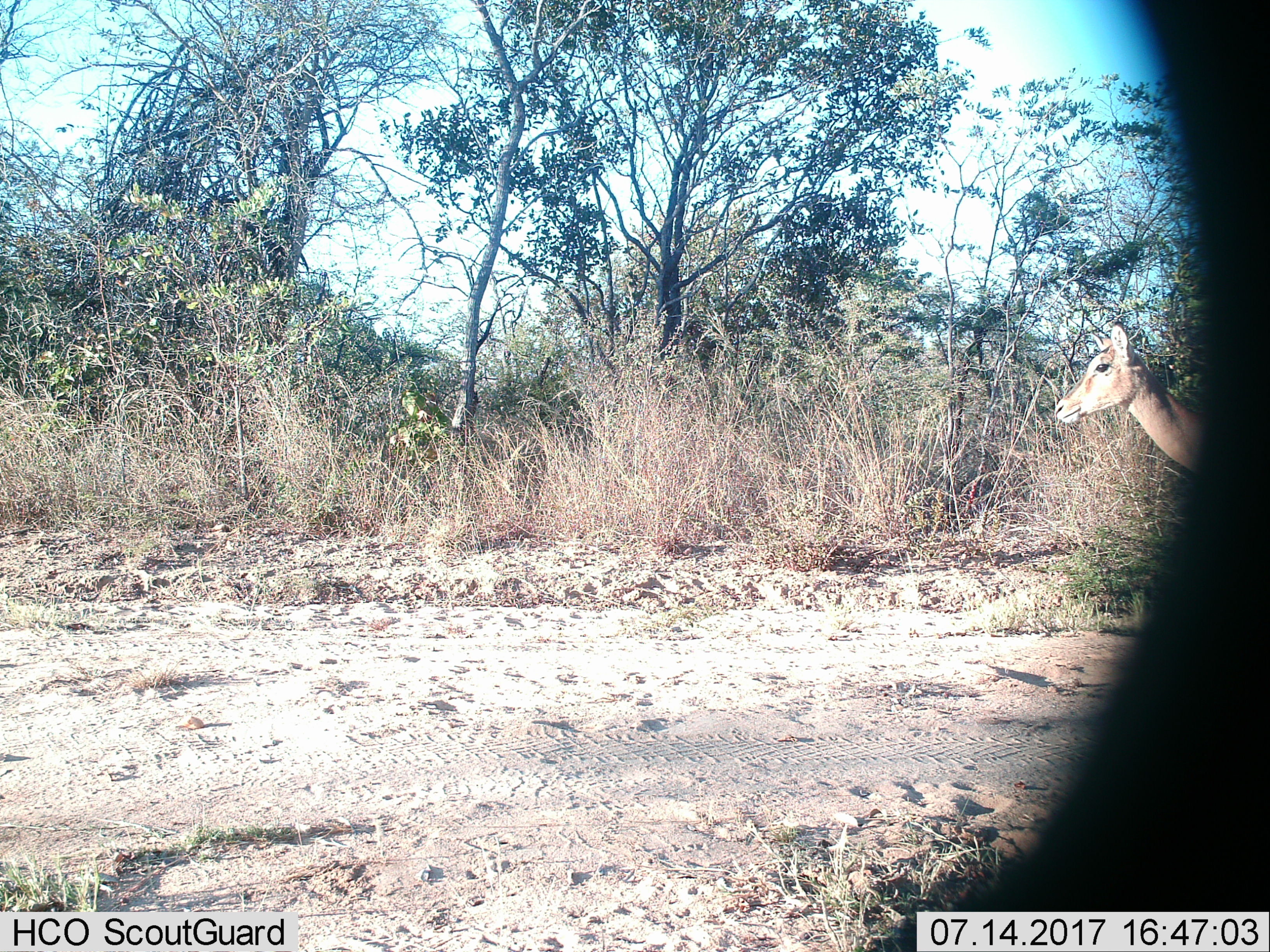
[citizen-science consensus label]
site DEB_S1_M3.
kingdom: Animalia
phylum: Chordata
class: Mammalia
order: Artiodactyla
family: Bovidae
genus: Aepyceros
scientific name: Aepyceros melampus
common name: impala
Impala (Aepyceros melampus), count 1. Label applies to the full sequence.